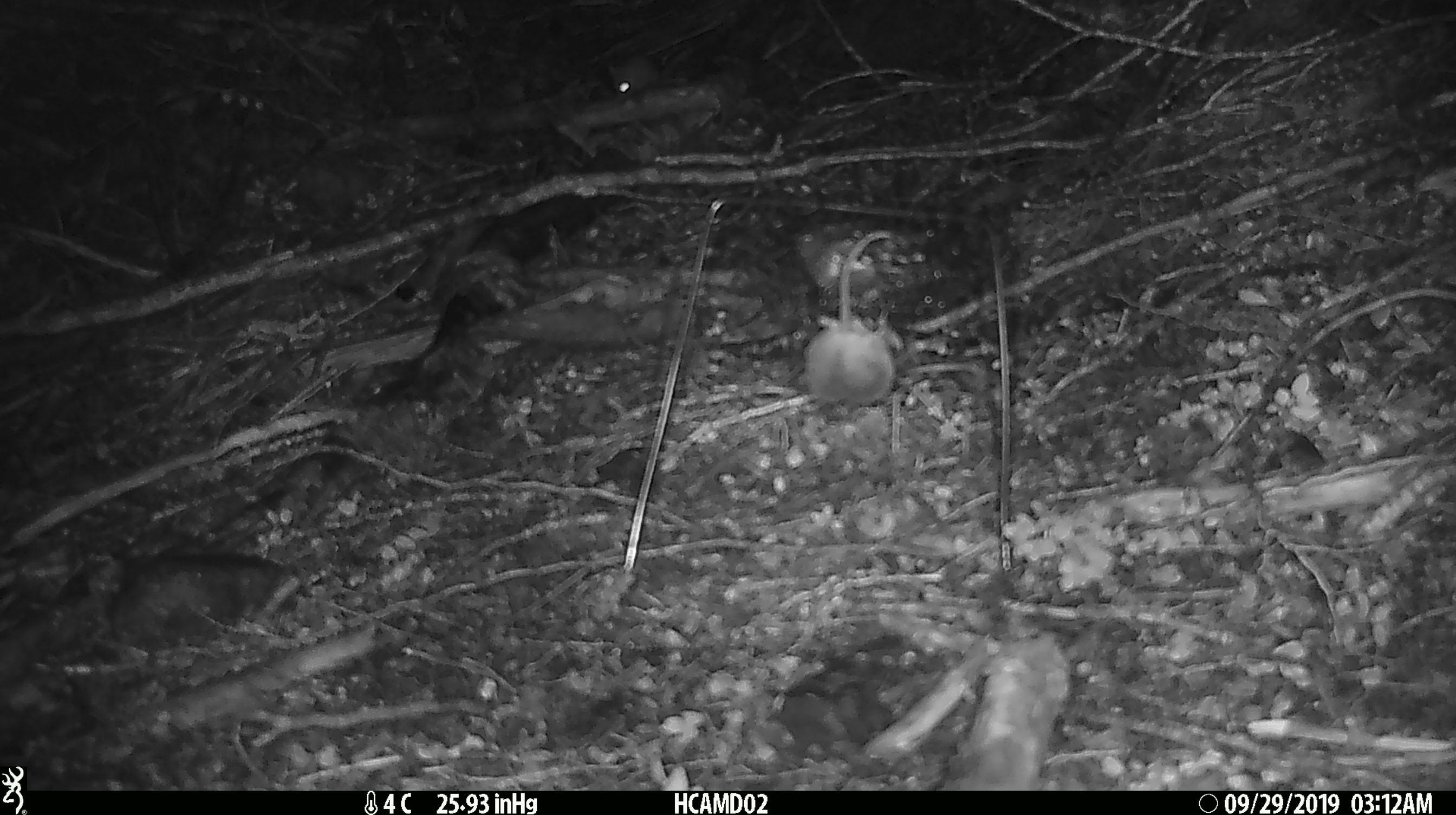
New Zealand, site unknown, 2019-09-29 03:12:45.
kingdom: Animalia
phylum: Chordata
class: Mammalia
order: Rodentia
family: Muridae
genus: Mus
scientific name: Mus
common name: mouse